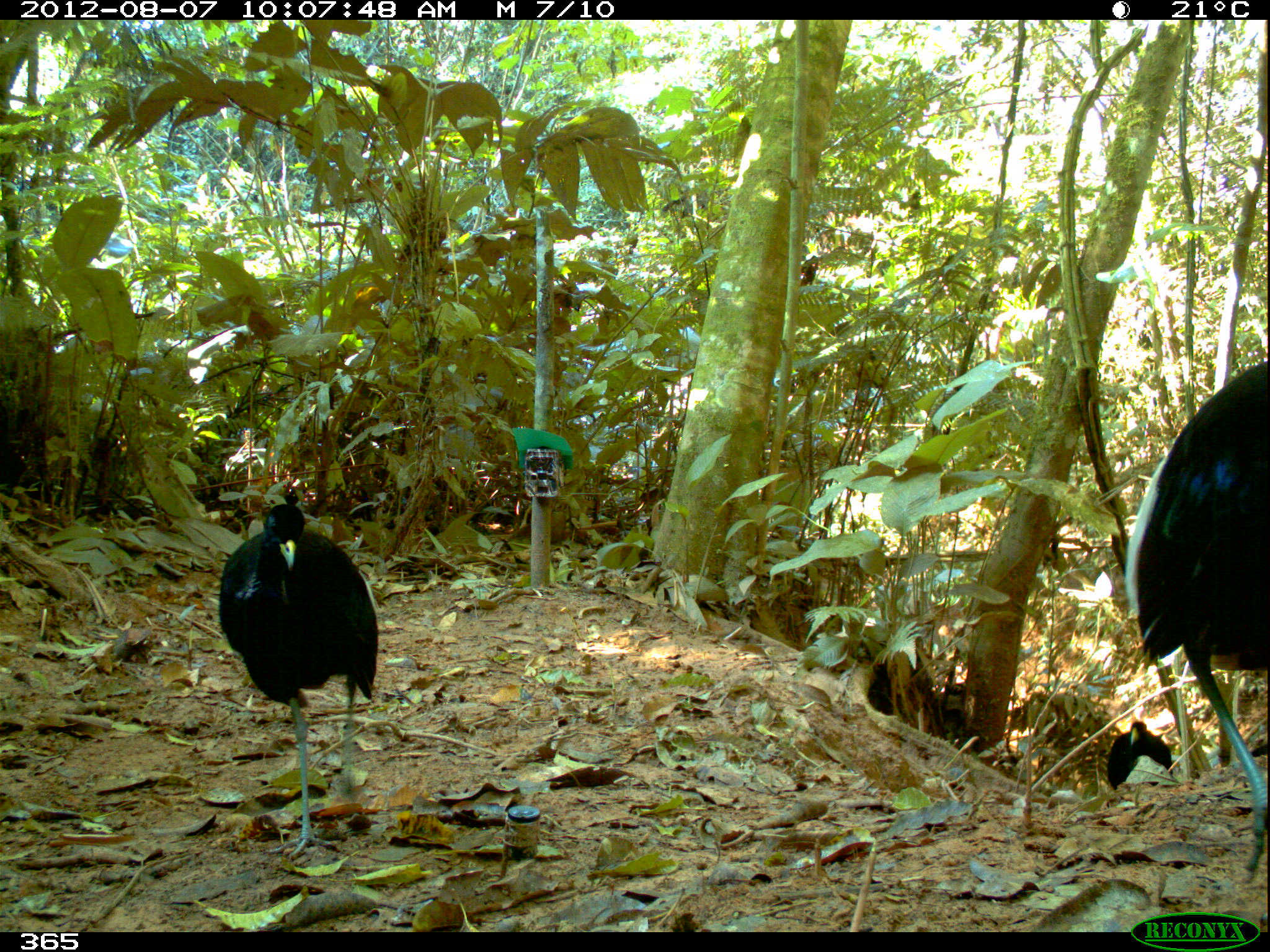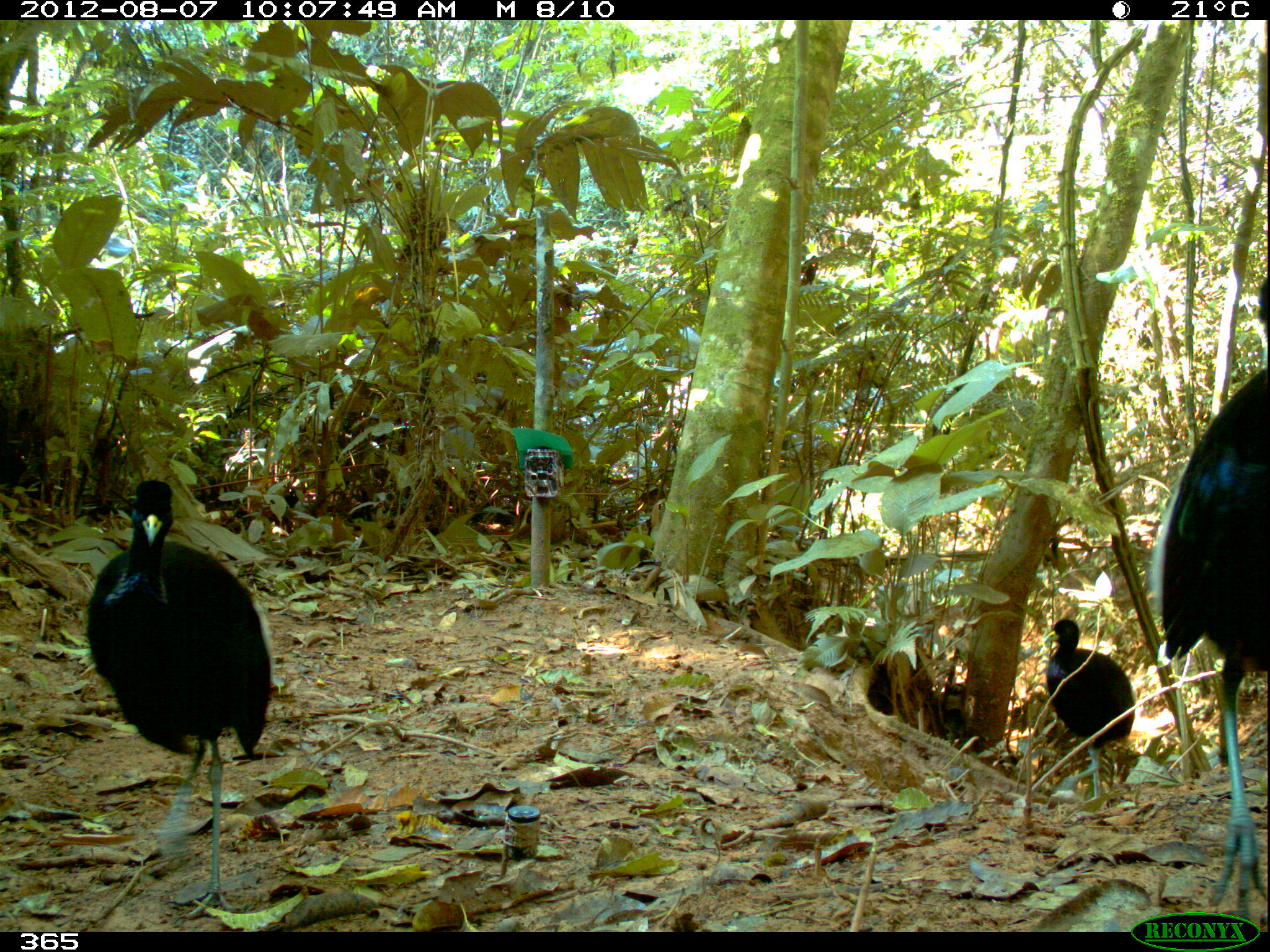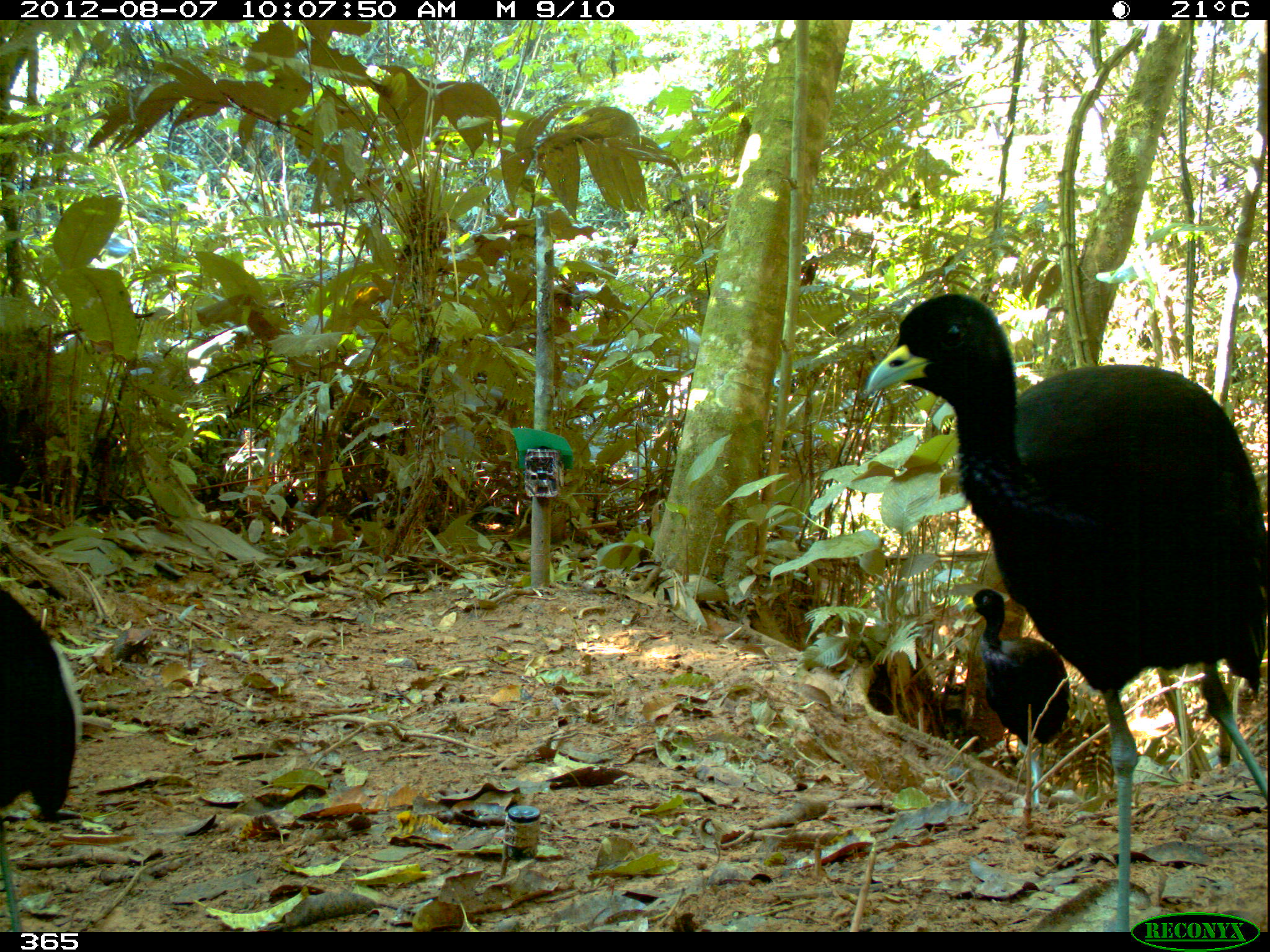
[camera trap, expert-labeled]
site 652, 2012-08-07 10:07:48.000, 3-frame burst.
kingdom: Animalia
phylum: Chordata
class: Aves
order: Gruiformes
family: Psophiidae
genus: Psophia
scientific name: Psophia leucoptera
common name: pale-winged trumpeter